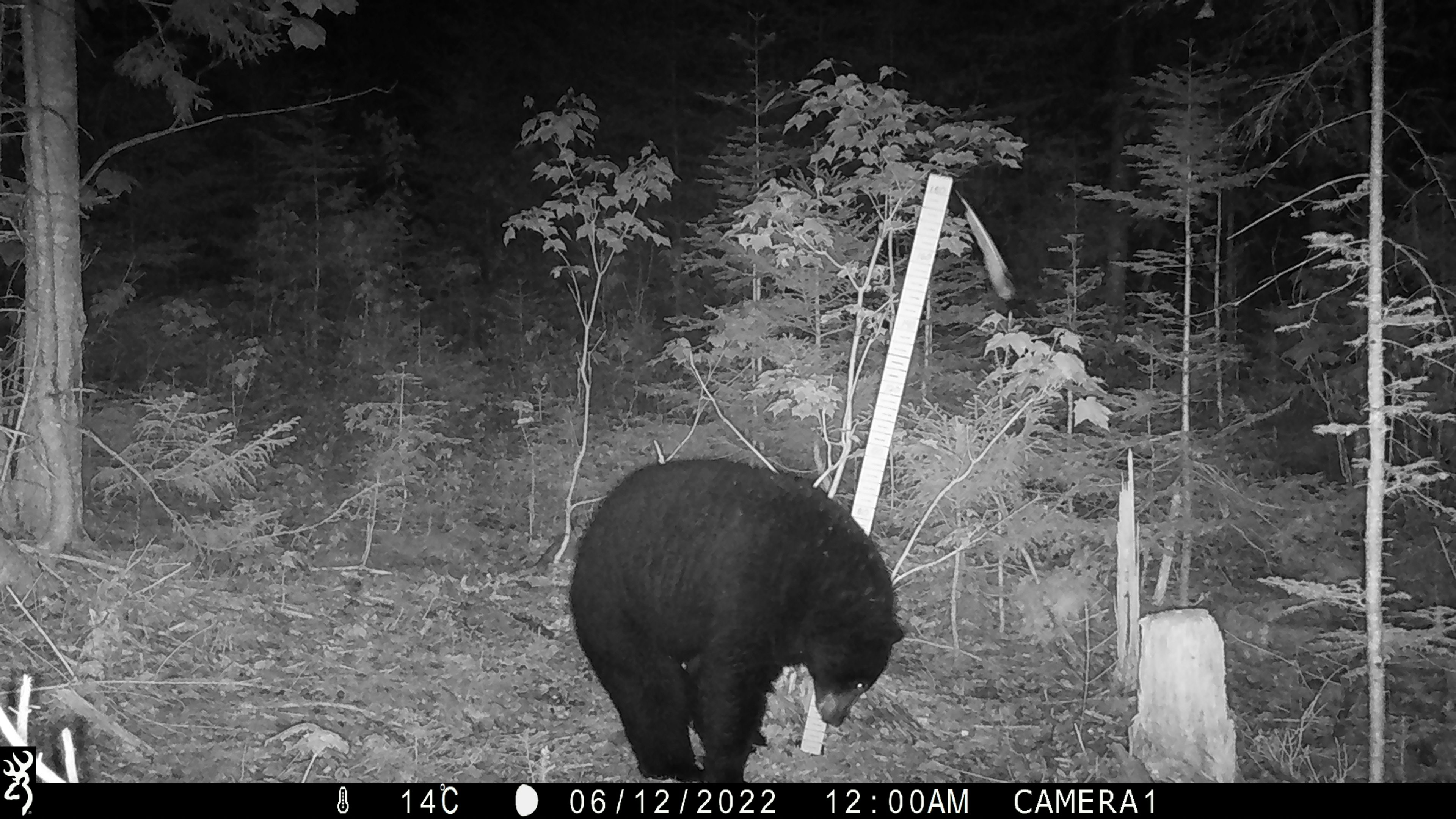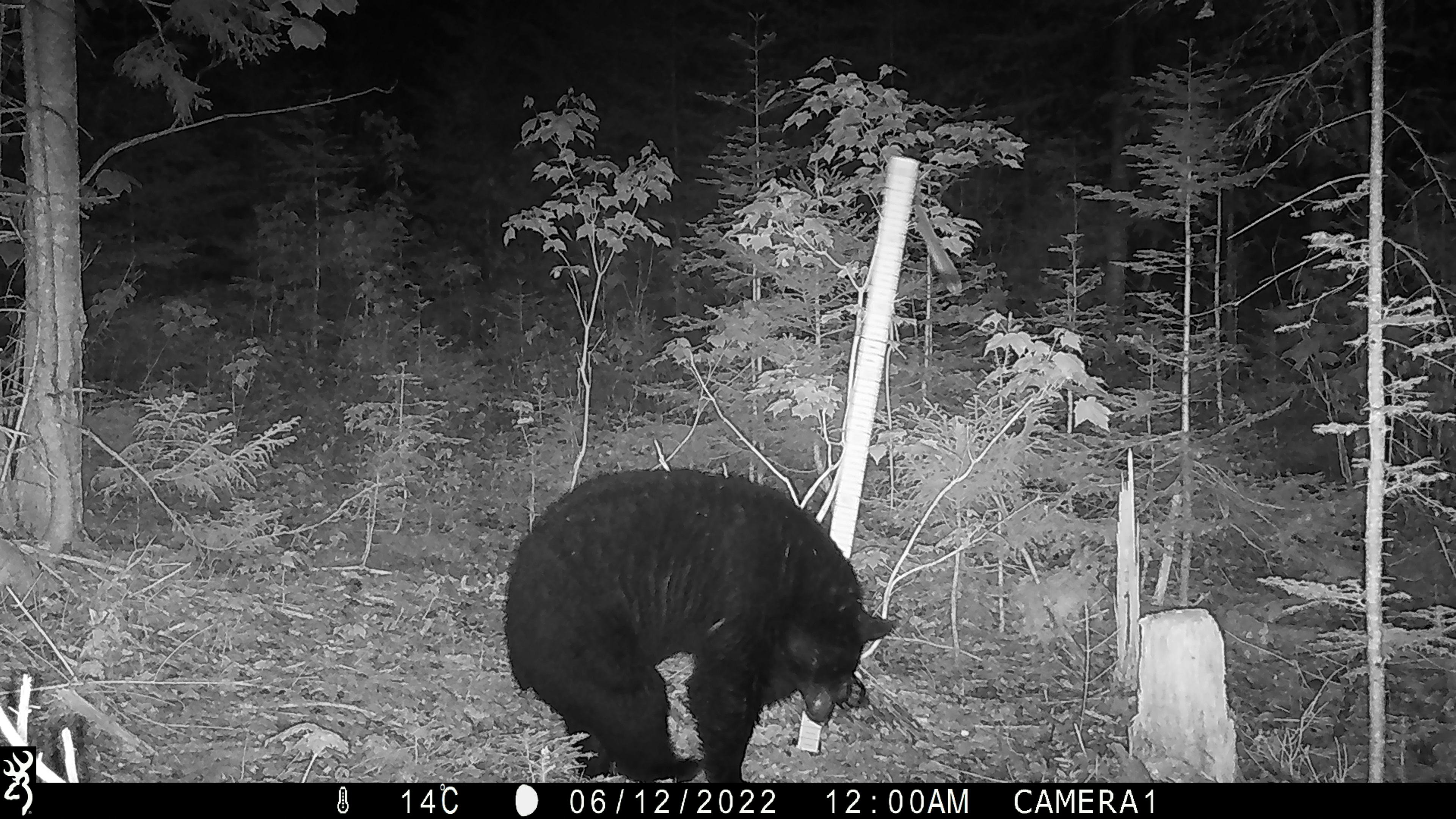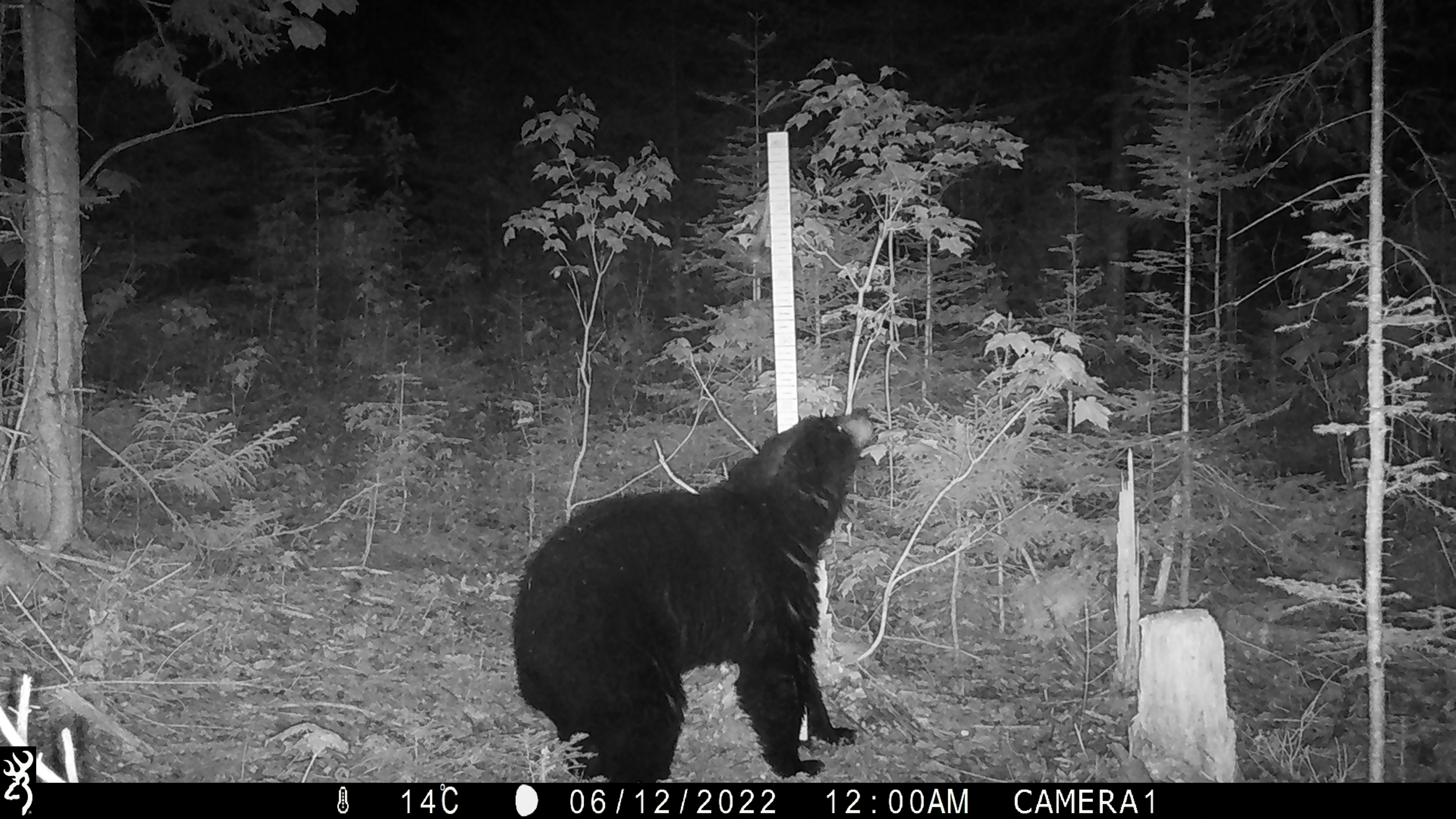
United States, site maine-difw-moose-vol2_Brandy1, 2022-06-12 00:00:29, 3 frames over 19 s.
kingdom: Animalia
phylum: Chordata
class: Mammalia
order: Carnivora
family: Ursidae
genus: Ursus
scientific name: Ursus americanus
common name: black bear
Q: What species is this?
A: Black bear (Ursus americanus).